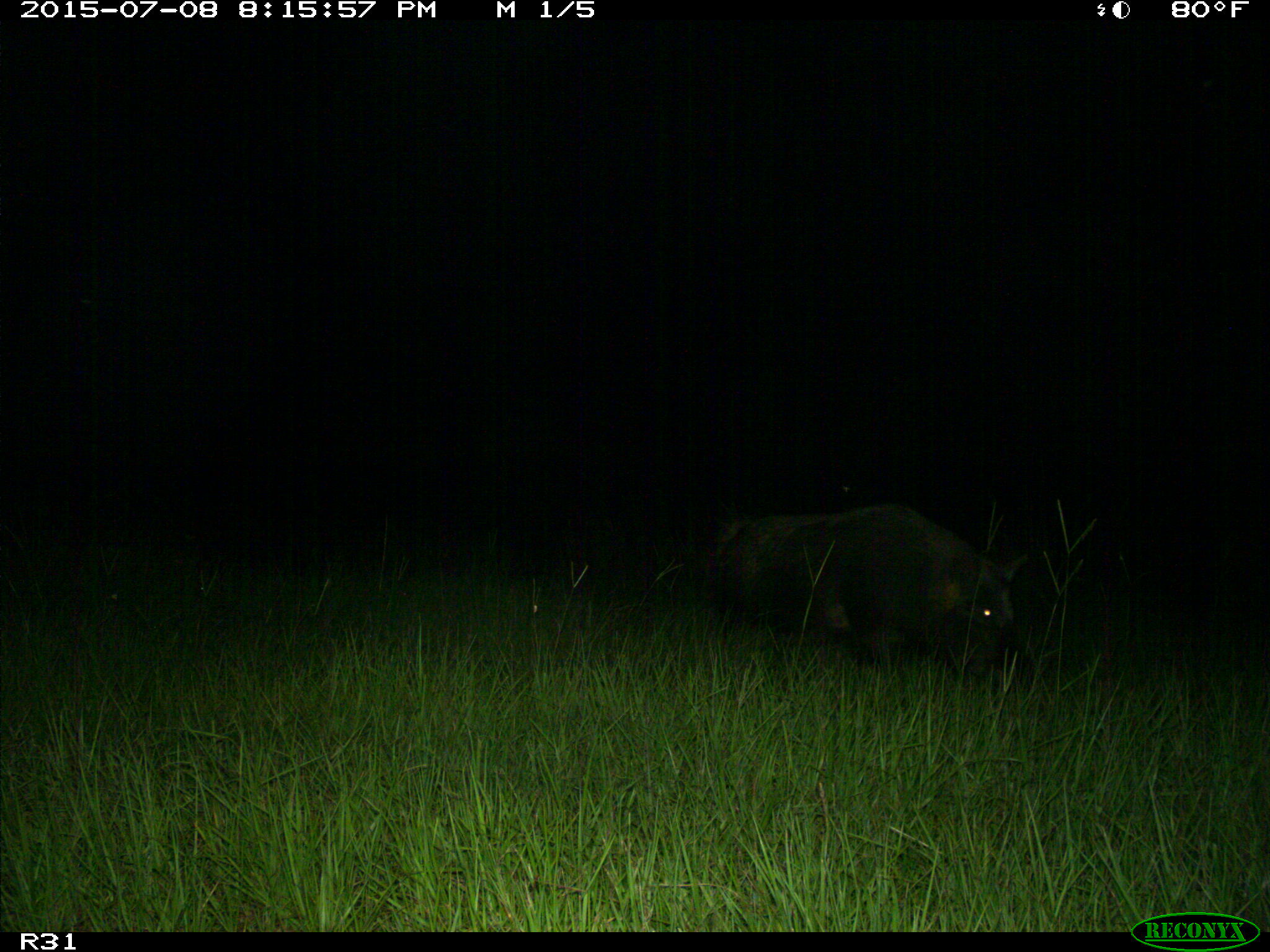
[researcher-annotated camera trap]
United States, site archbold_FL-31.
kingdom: Animalia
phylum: Chordata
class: Mammalia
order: Artiodactyla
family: Suidae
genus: Sus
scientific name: Sus scrofa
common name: wild boar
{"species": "Sus scrofa (wild boar)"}